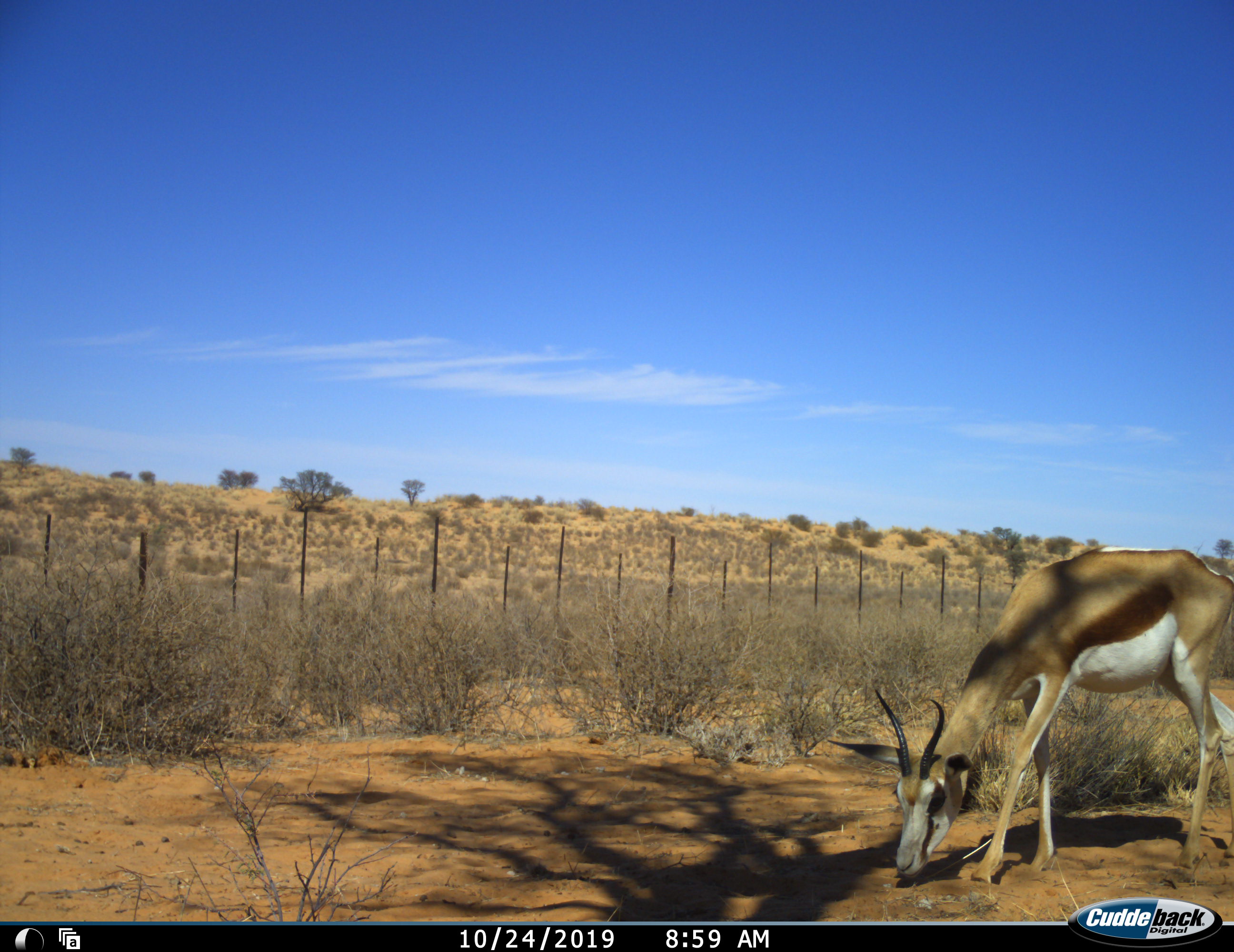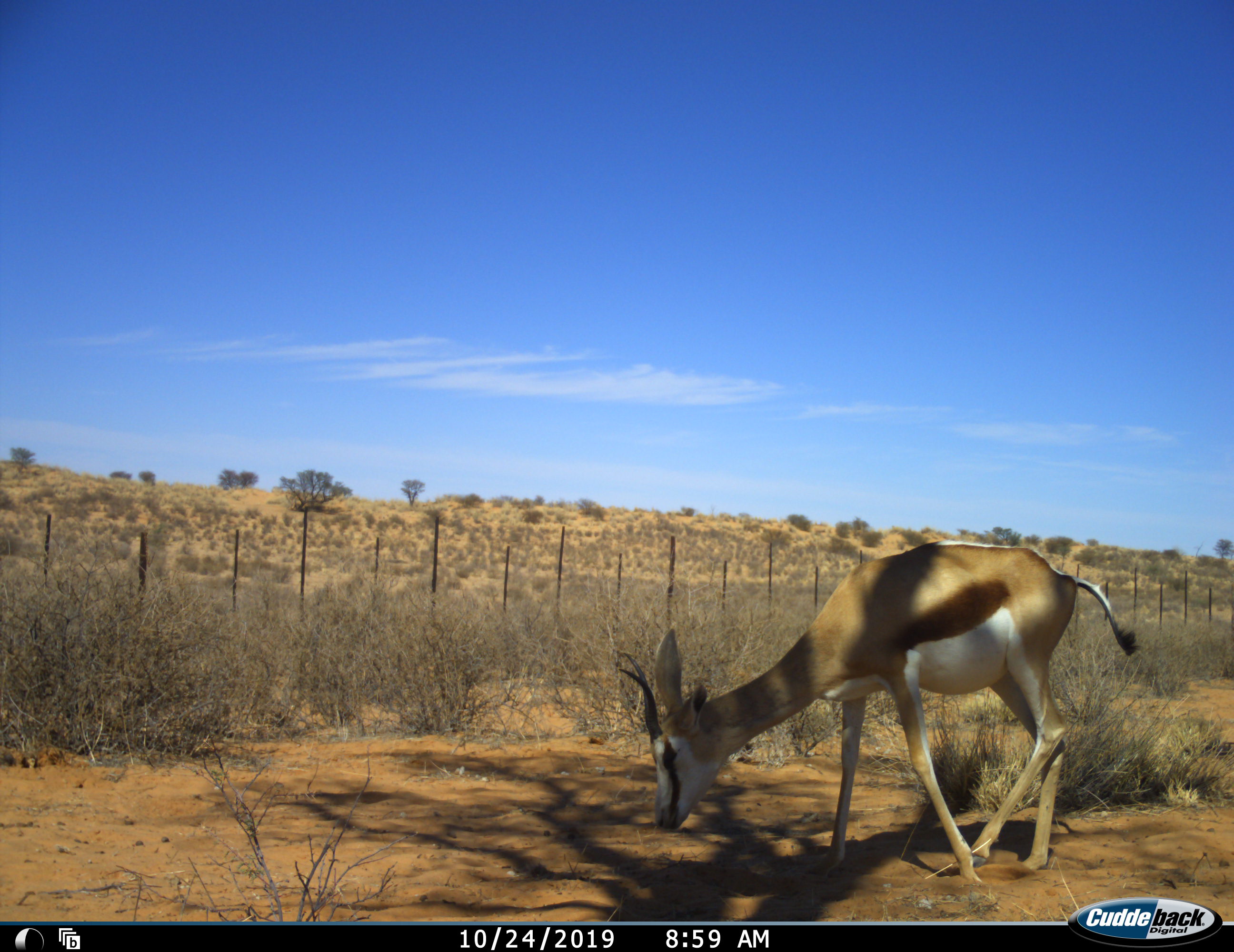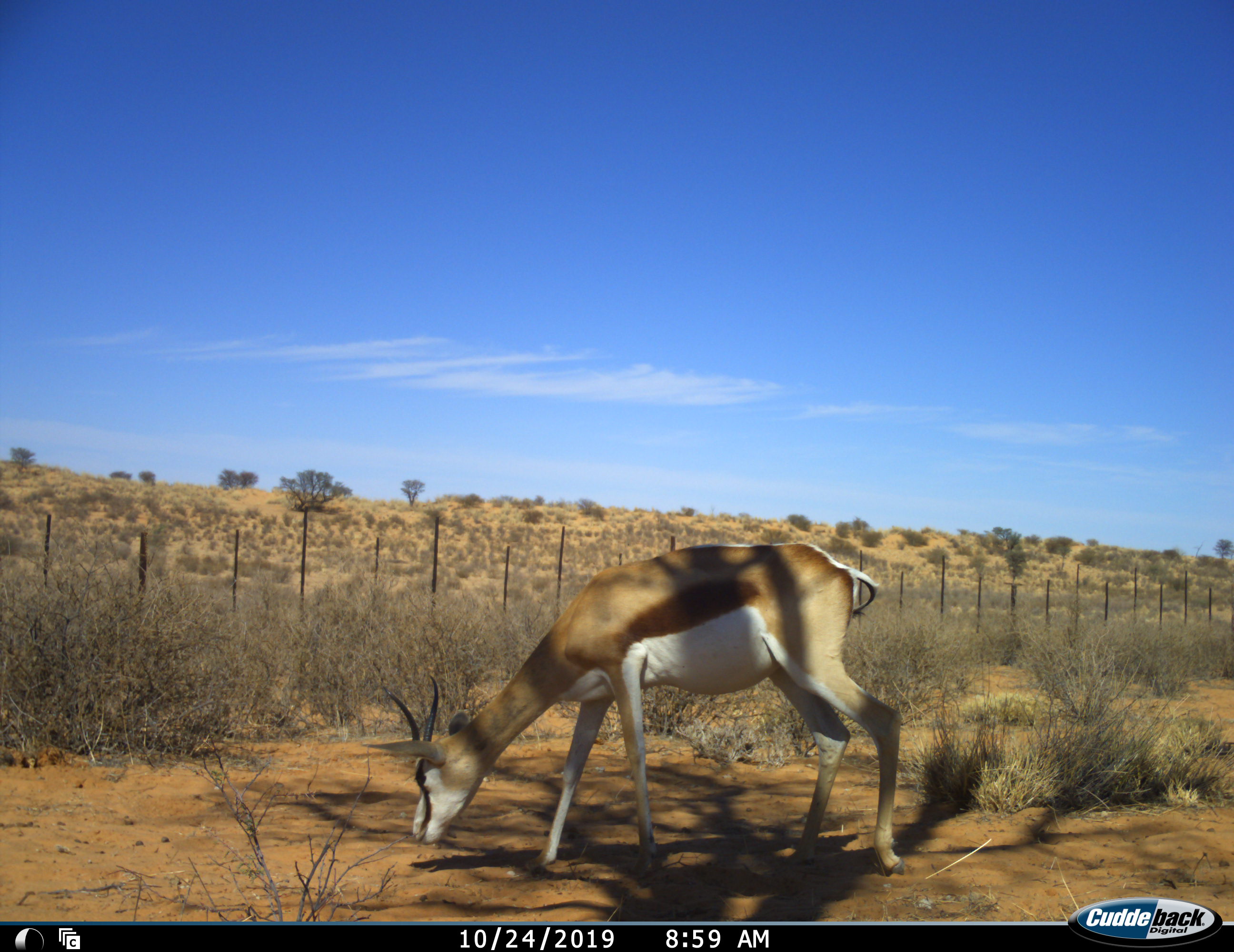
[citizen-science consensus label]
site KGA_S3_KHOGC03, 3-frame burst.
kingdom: Animalia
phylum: Chordata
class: Mammalia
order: Artiodactyla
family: Bovidae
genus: Antidorcas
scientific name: Antidorcas marsupialis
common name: springbok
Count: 1.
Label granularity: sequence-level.